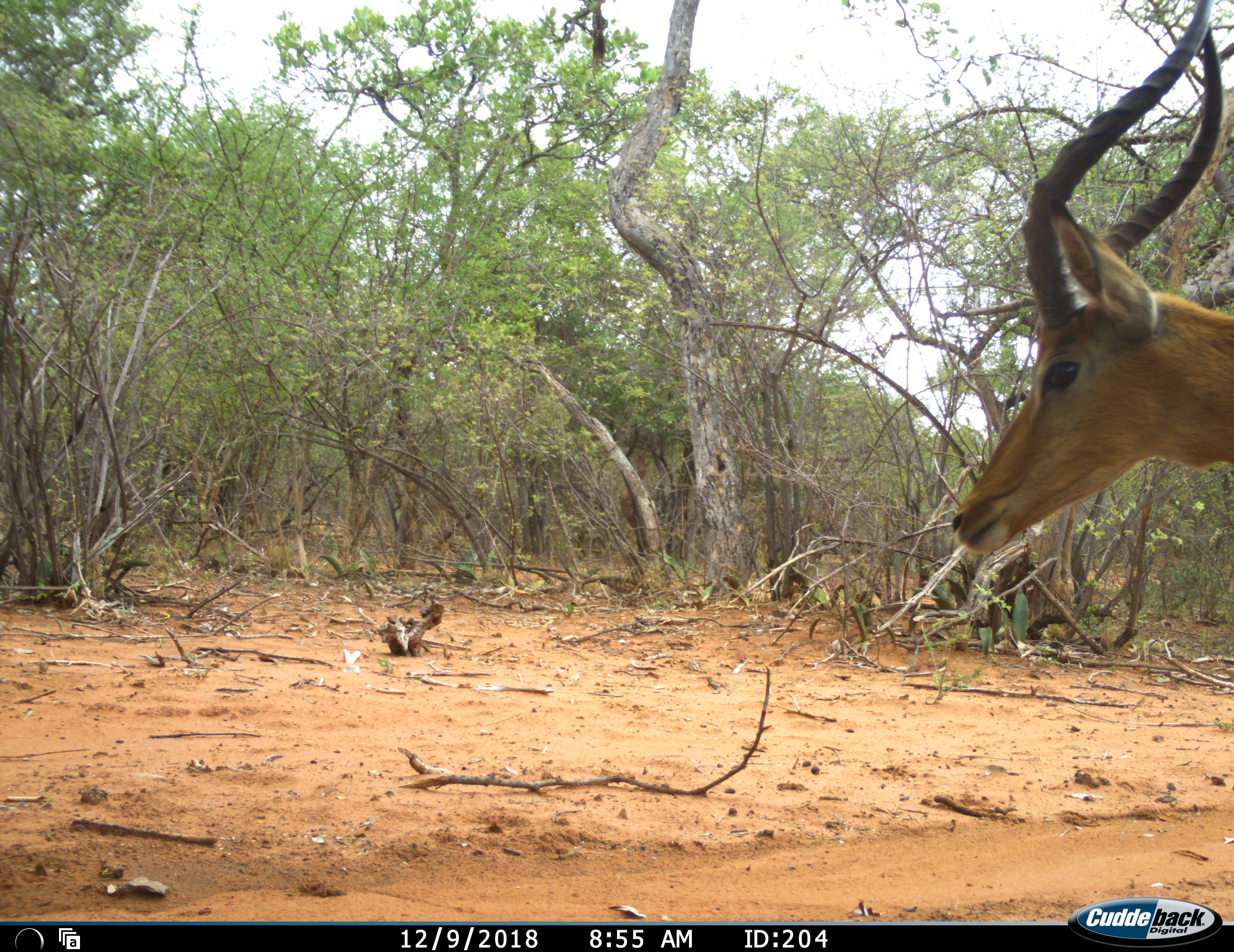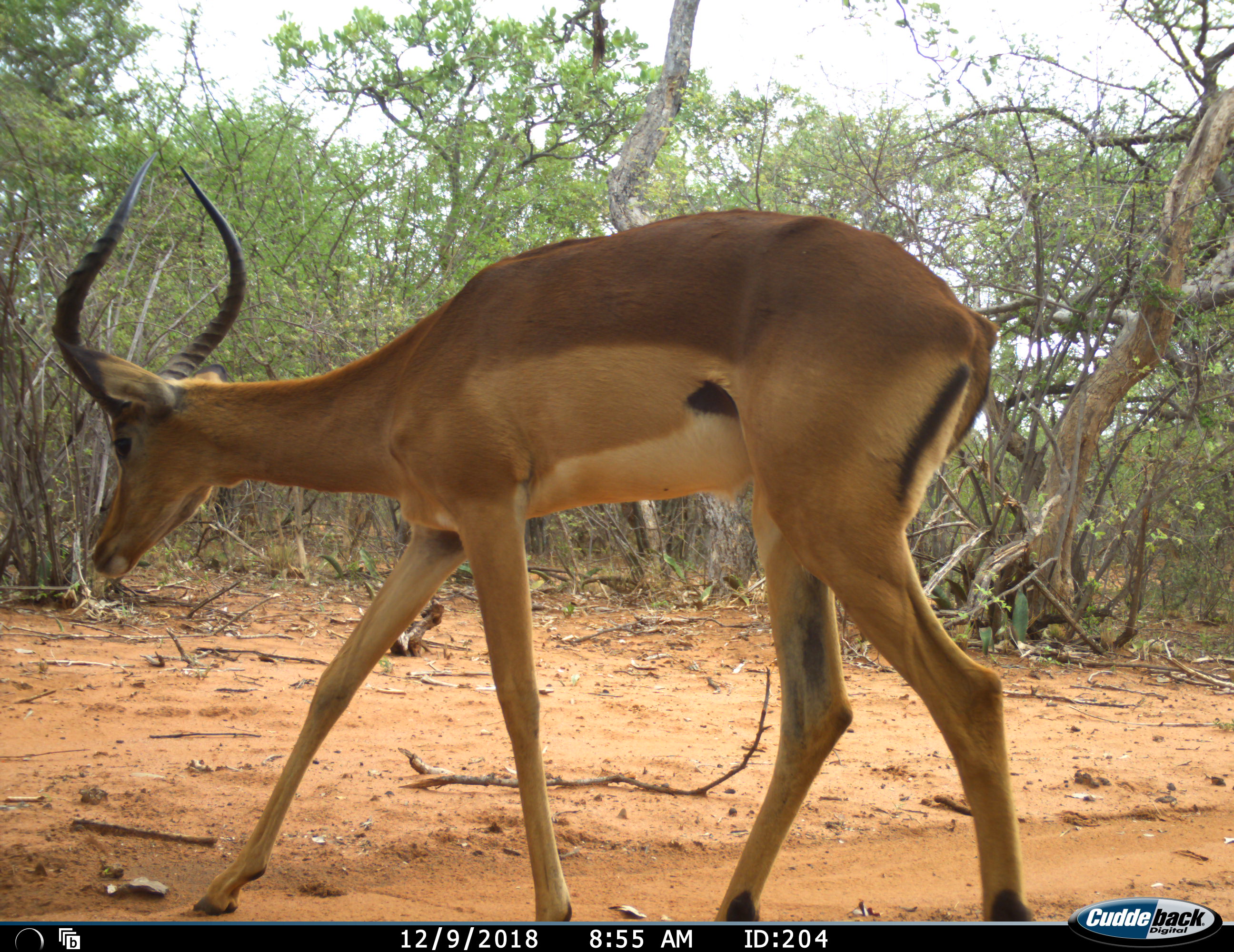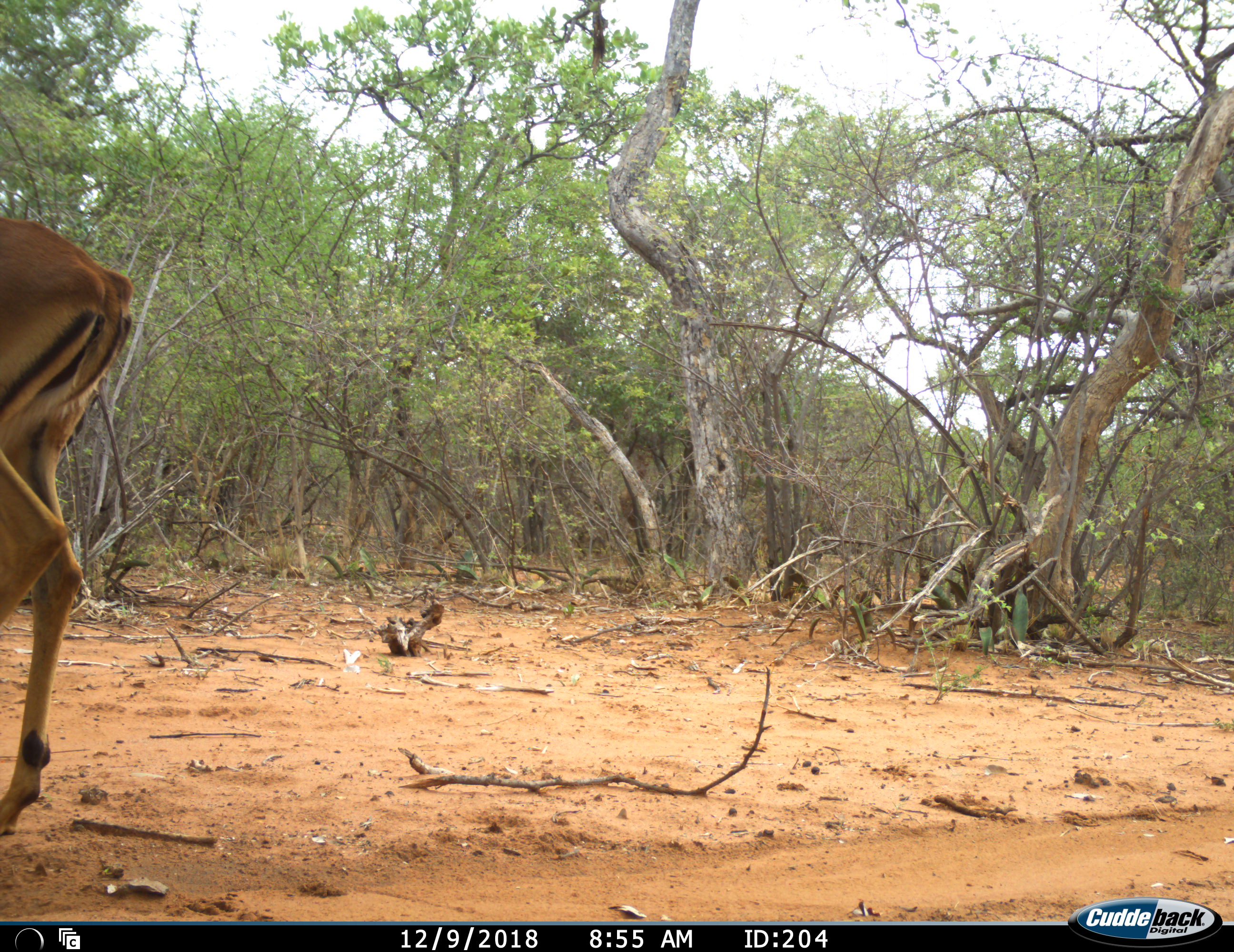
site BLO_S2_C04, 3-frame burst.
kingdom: Animalia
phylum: Chordata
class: Mammalia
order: Artiodactyla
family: Bovidae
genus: Aepyceros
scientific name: Aepyceros melampus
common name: impala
Impala (Aepyceros melampus), count 1. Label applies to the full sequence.